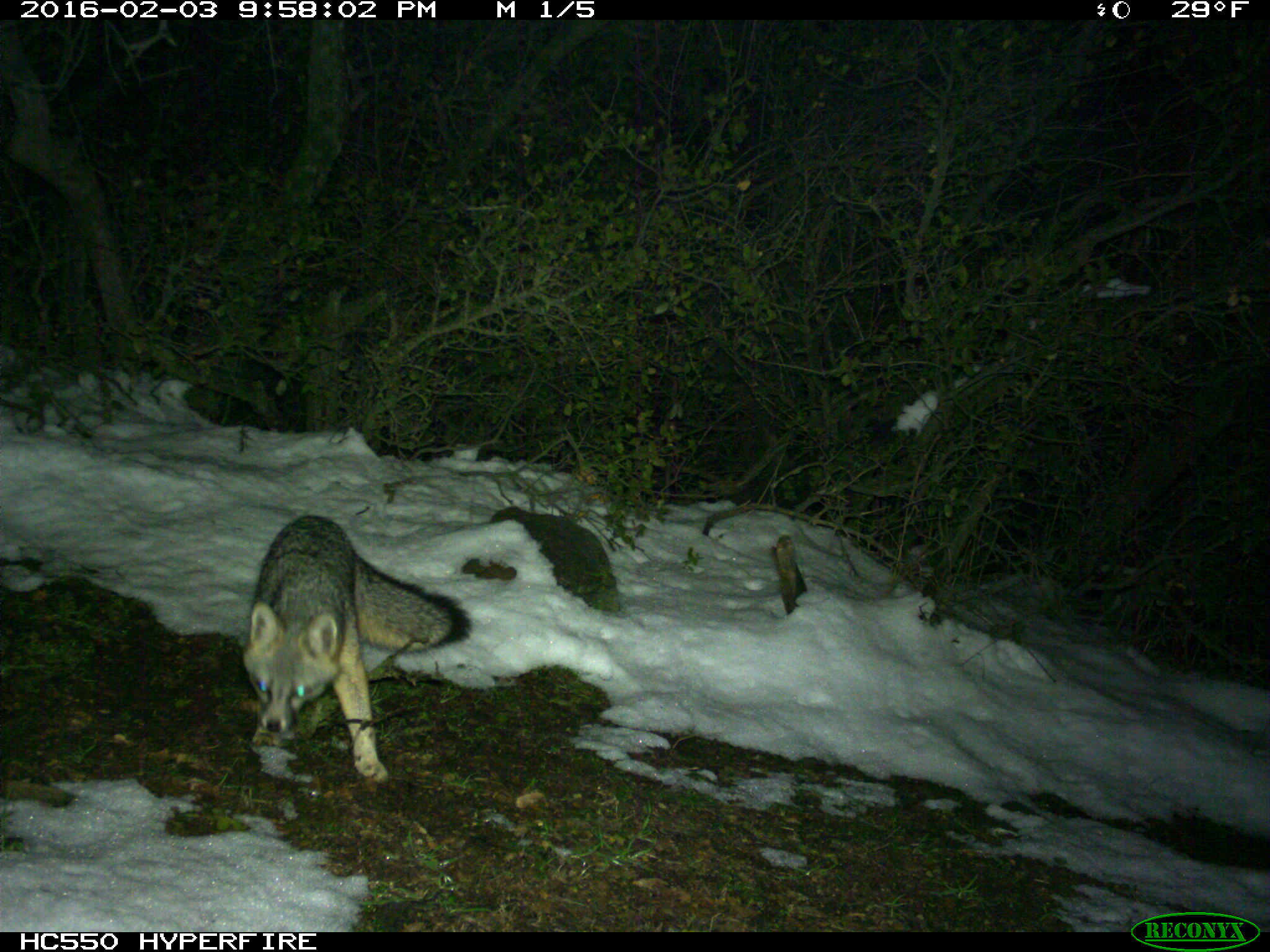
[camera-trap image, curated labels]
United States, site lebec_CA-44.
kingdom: Animalia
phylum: Chordata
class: Mammalia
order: Carnivora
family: Canidae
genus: Urocyon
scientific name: Urocyon cinereoargenteus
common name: gray fox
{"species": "Urocyon cinereoargenteus (gray fox)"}